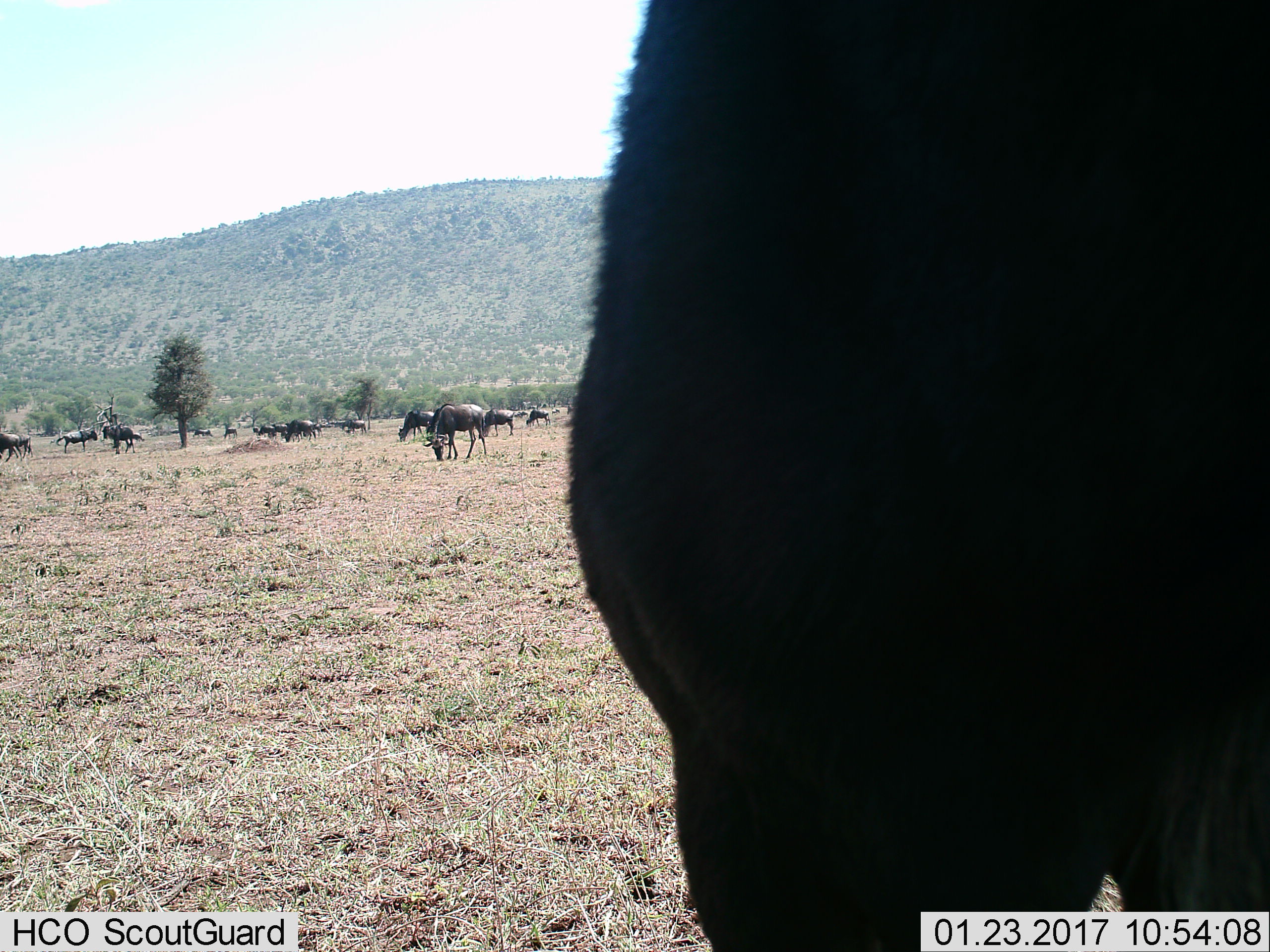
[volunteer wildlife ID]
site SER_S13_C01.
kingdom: Animalia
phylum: Chordata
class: Mammalia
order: Artiodactyla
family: Bovidae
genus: Connochaetes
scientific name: Connochaetes taurinus taurinus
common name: blue wildebeest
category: wildebeestblue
Wildebeestblue (blue wildebeest) (Connochaetes taurinus taurinus), count 11-50. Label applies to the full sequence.